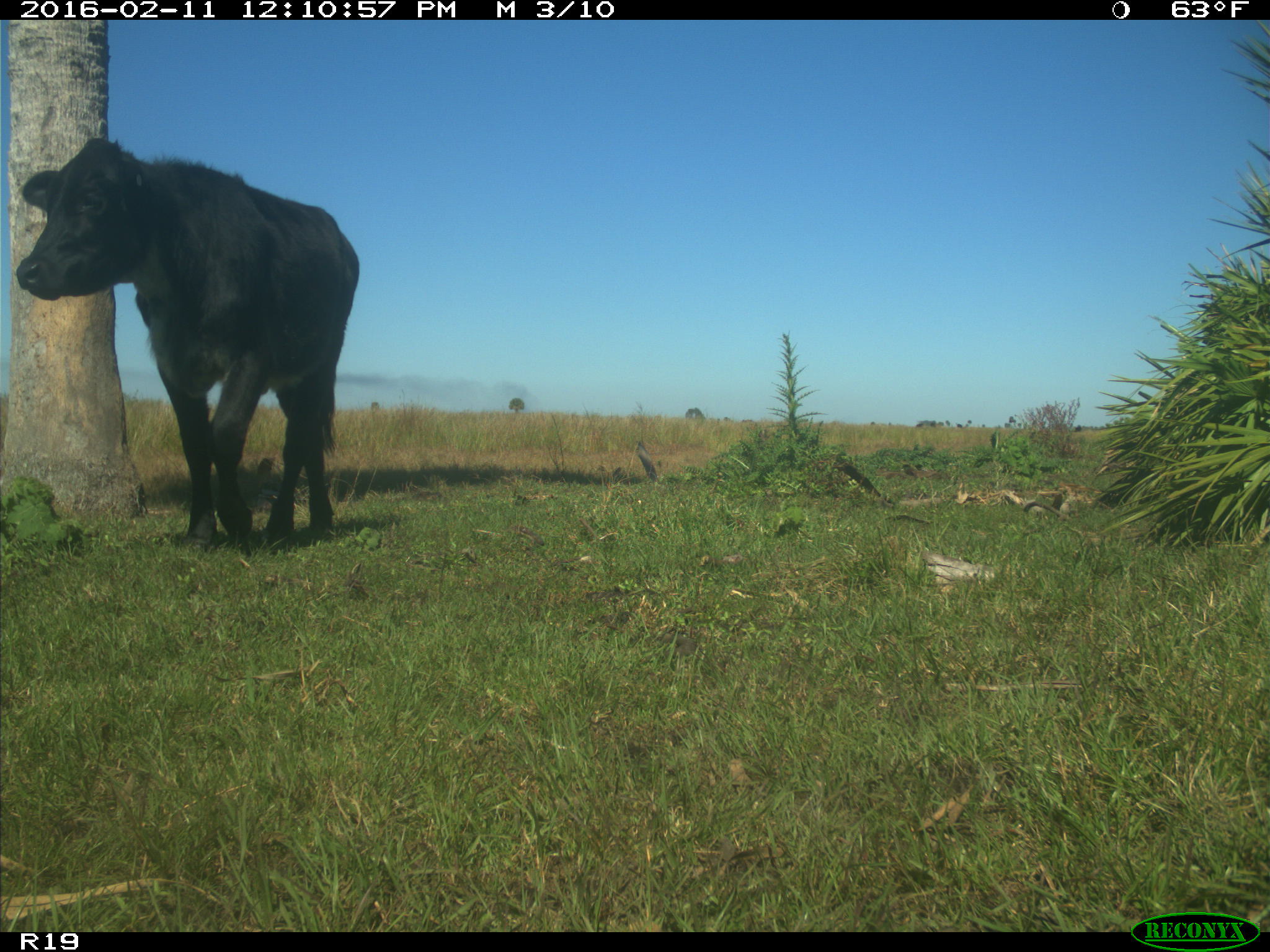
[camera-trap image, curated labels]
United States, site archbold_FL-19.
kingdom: Animalia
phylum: Chordata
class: Mammalia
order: Artiodactyla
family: Bovidae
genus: Bos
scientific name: Bos taurus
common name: domestic cow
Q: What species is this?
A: Bos taurus (domestic cow).